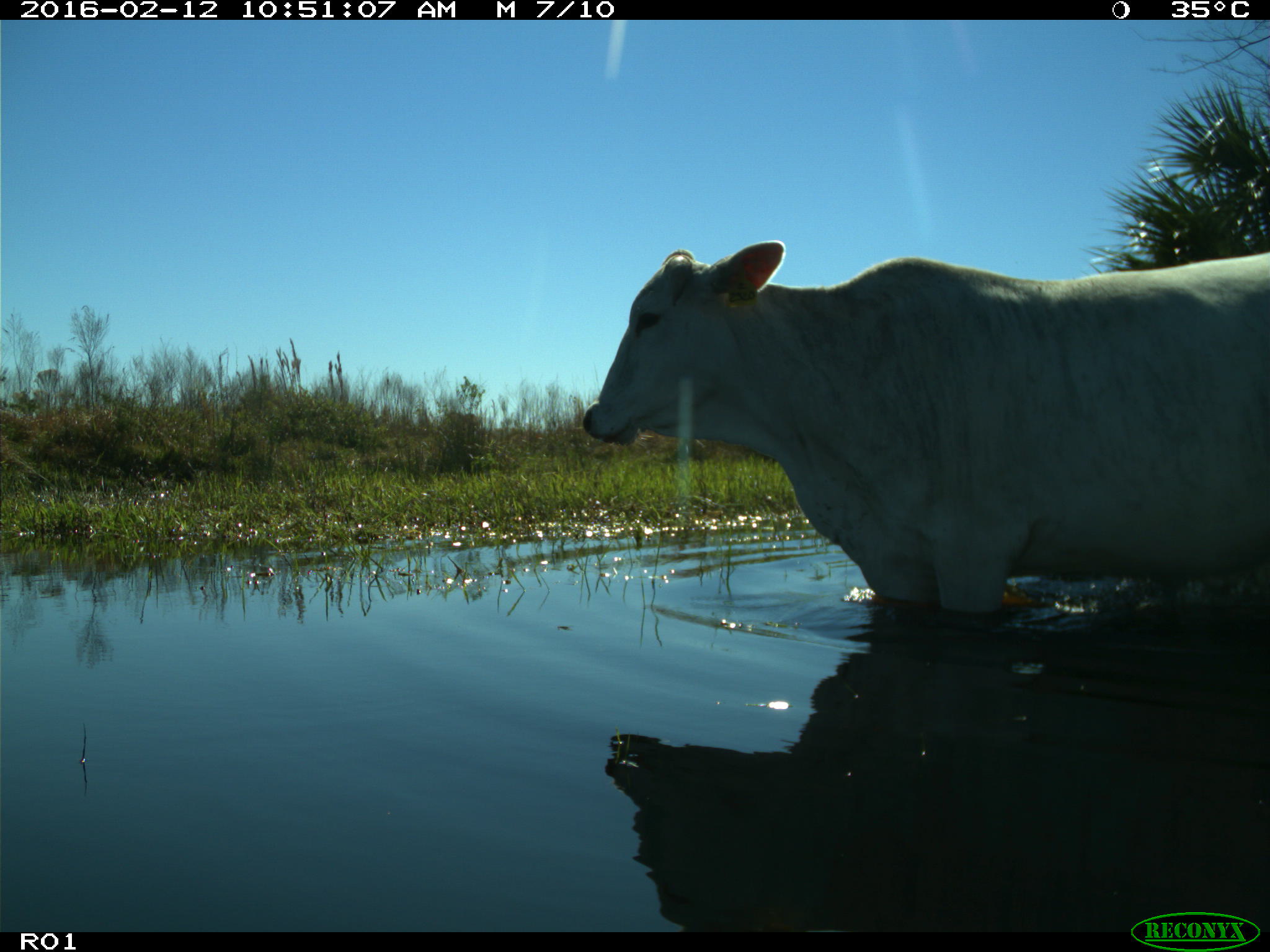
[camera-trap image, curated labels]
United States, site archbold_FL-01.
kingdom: Animalia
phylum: Chordata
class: Mammalia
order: Artiodactyla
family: Bovidae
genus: Bos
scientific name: Bos taurus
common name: domestic cow